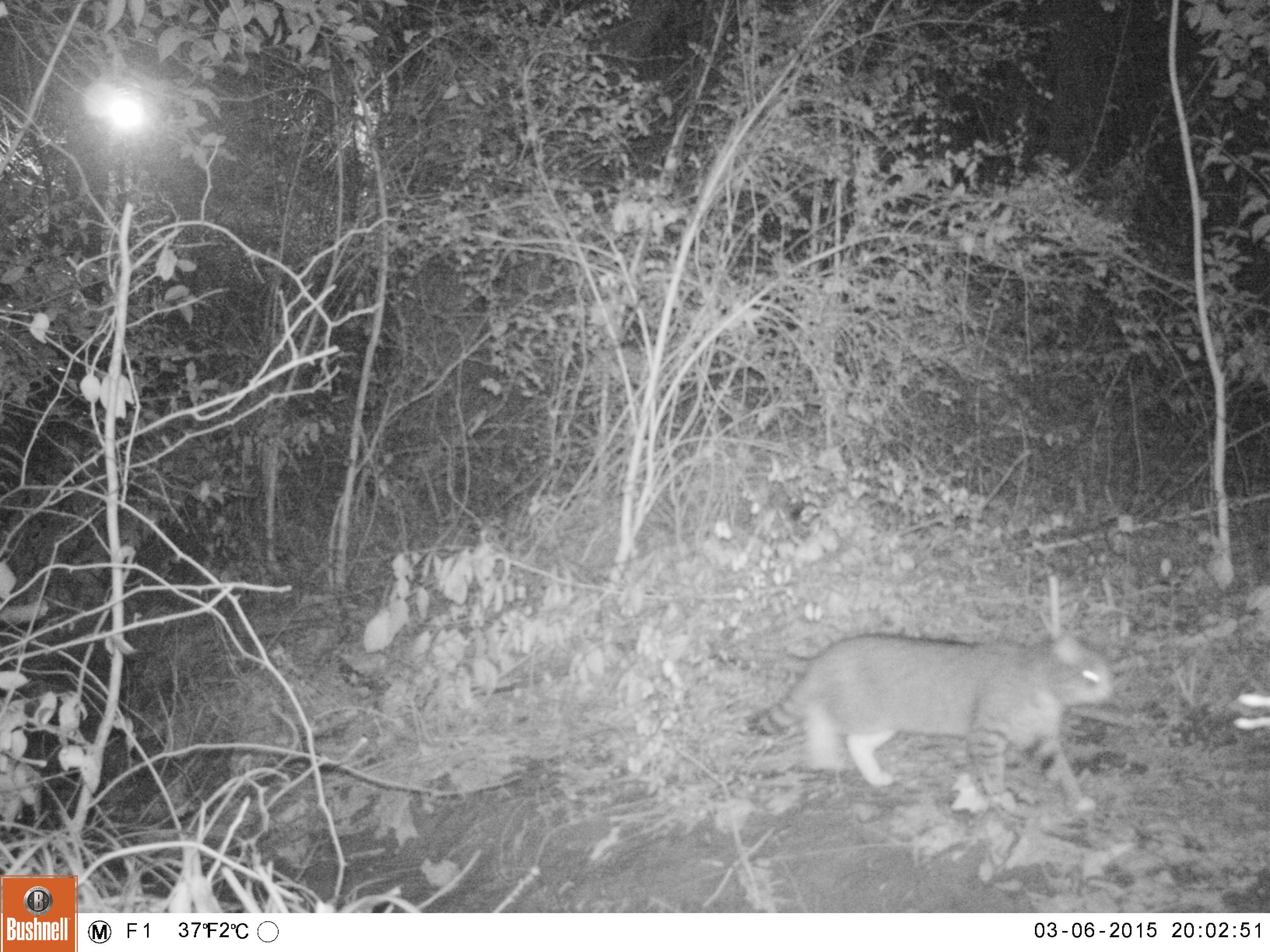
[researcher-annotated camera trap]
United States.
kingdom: Animalia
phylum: Chordata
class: Mammalia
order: Carnivora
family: Felidae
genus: Felis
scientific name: Felis catus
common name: domestic cat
Domestic Cat (Felis catus).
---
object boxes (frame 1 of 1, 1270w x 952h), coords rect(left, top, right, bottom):
Domestic Cat: rect(741, 593, 1116, 822)